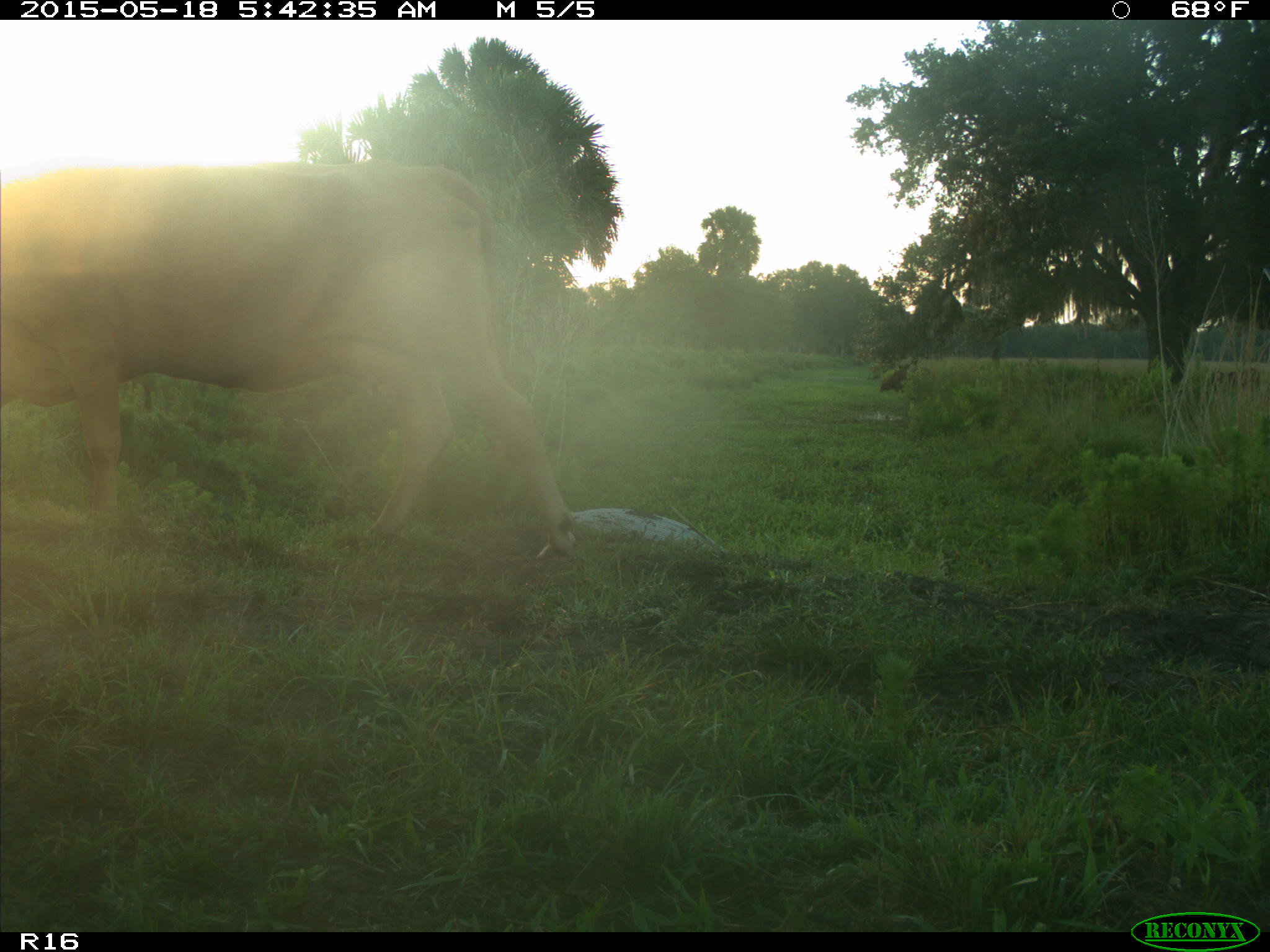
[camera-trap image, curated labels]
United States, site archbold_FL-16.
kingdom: Animalia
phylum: Chordata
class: Mammalia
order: Artiodactyla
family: Bovidae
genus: Bos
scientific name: Bos taurus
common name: domestic cow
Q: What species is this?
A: Bos taurus (domestic cow).